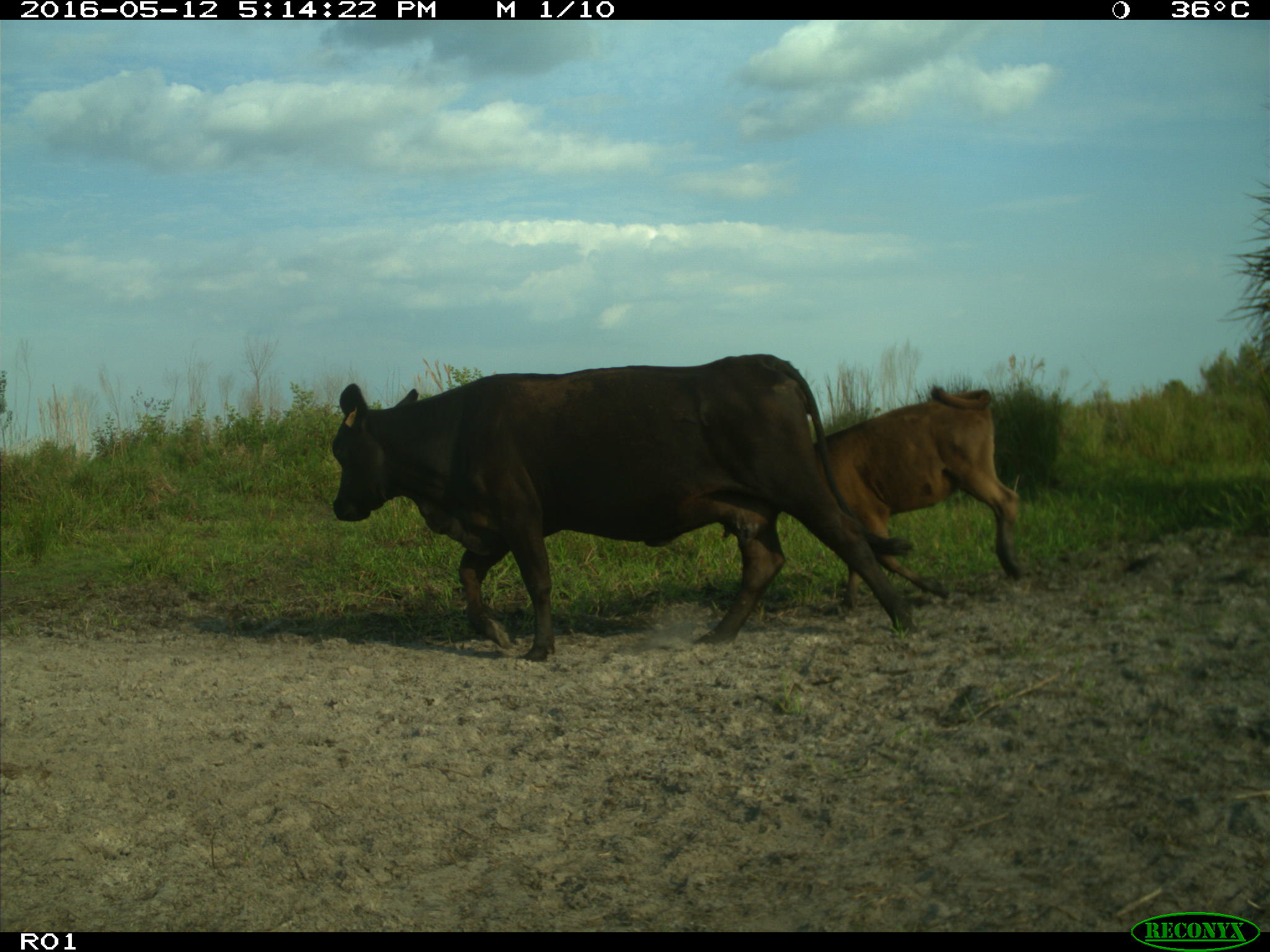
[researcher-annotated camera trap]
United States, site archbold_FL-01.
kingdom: Animalia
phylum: Chordata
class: Mammalia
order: Artiodactyla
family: Bovidae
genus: Bos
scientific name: Bos taurus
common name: domestic cow